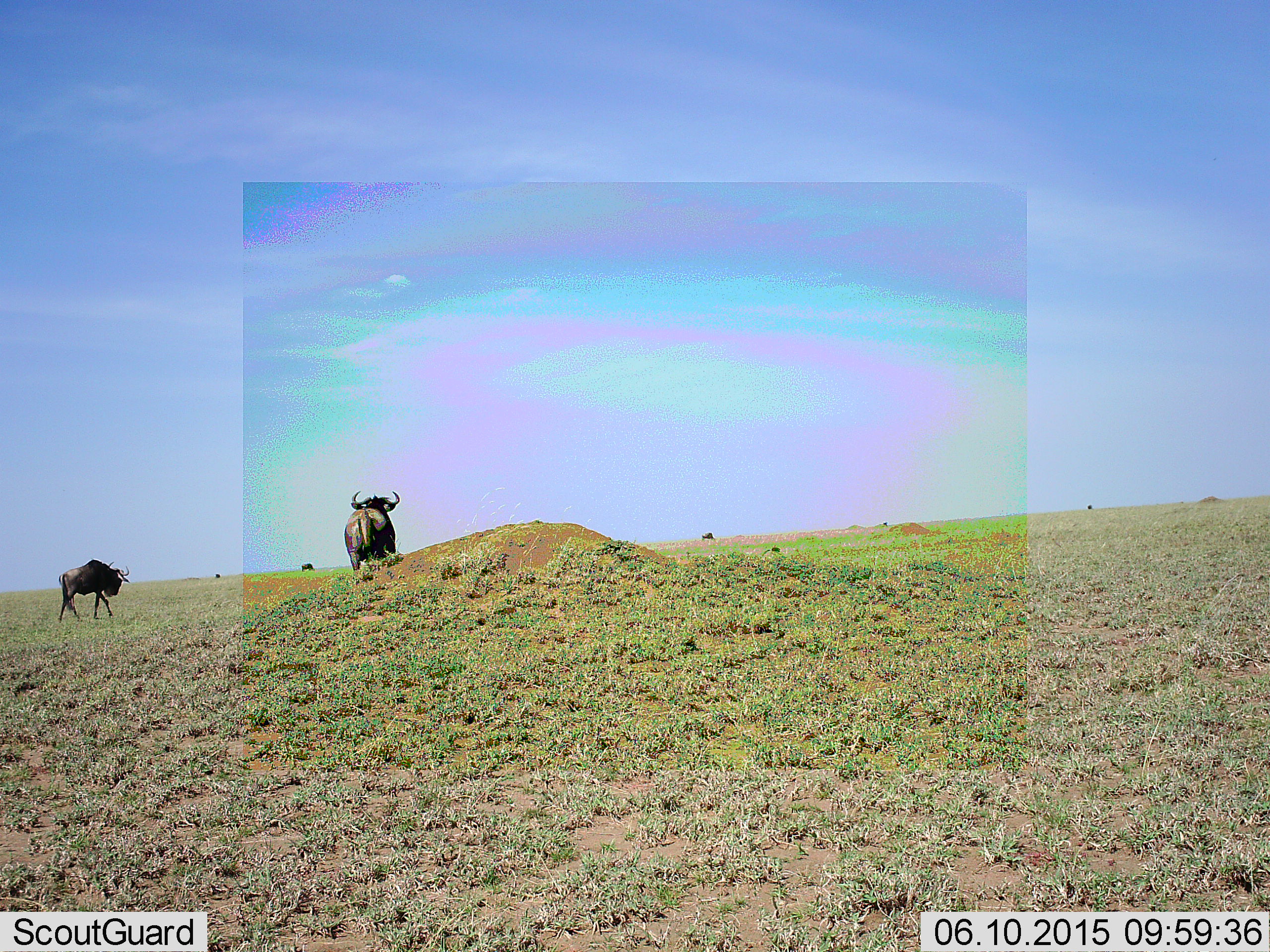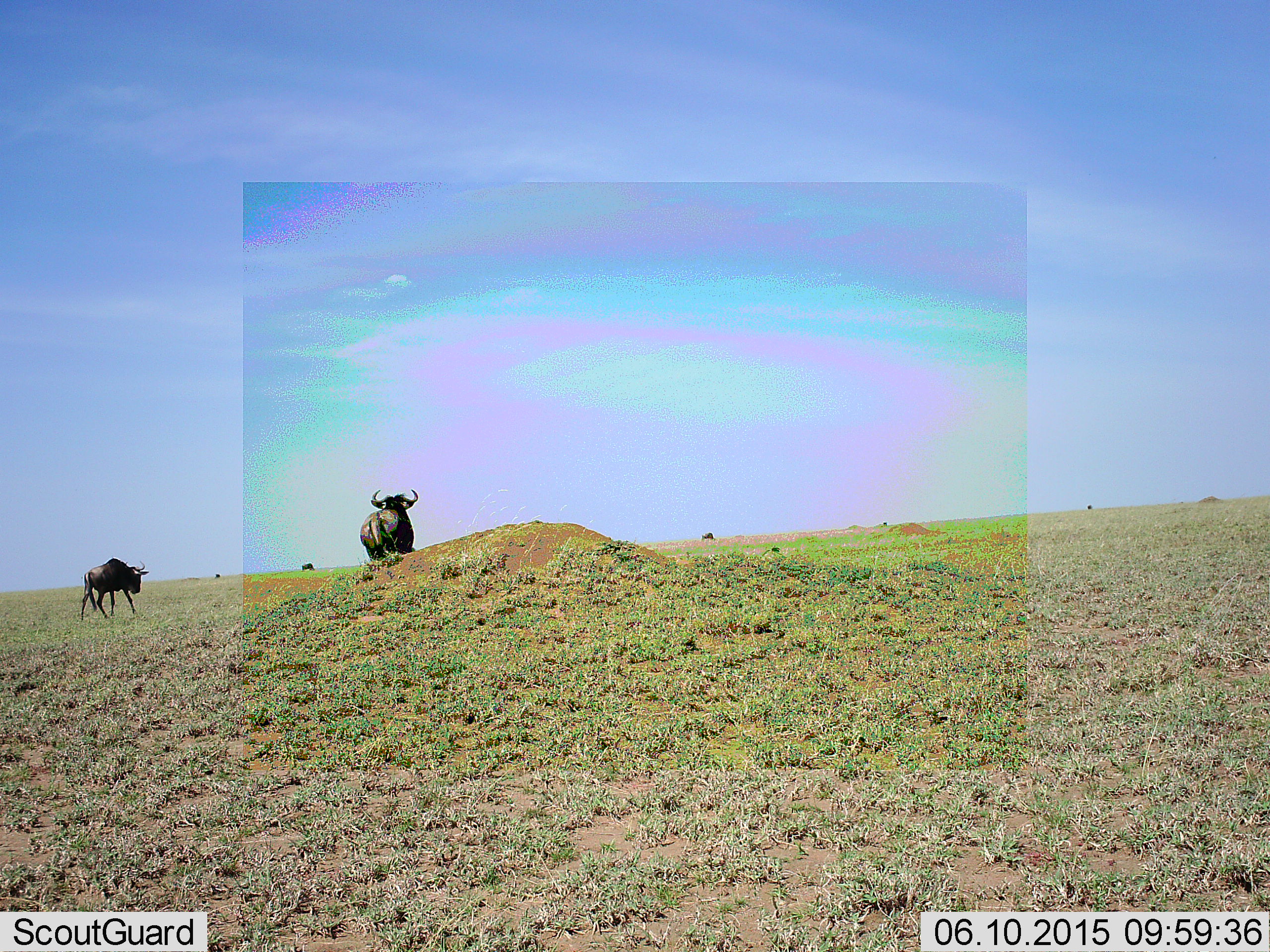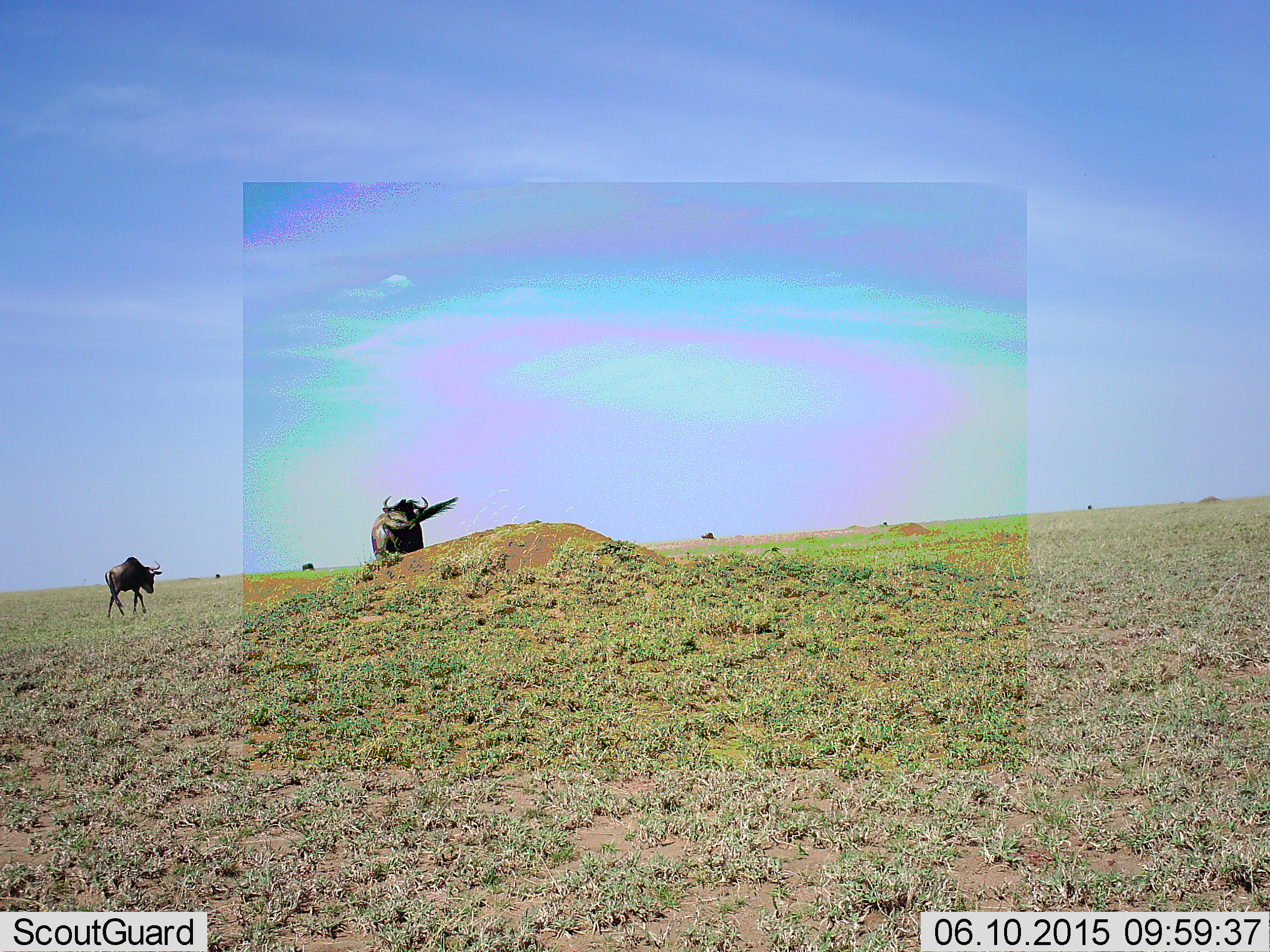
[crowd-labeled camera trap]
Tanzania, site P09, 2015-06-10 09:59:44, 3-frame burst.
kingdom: Animalia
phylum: Chordata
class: Mammalia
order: Artiodactyla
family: Bovidae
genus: Connochaetes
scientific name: Connochaetes taurinus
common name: blue wildebeest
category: wildebeest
Wildebeest (blue wildebeest) (Connochaetes taurinus), count 2. Behavior (volunteer vote fractions): standing 20%, resting 0%, moving 90%, interacting 0%. Young present (vote fraction): 0%. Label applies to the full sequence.